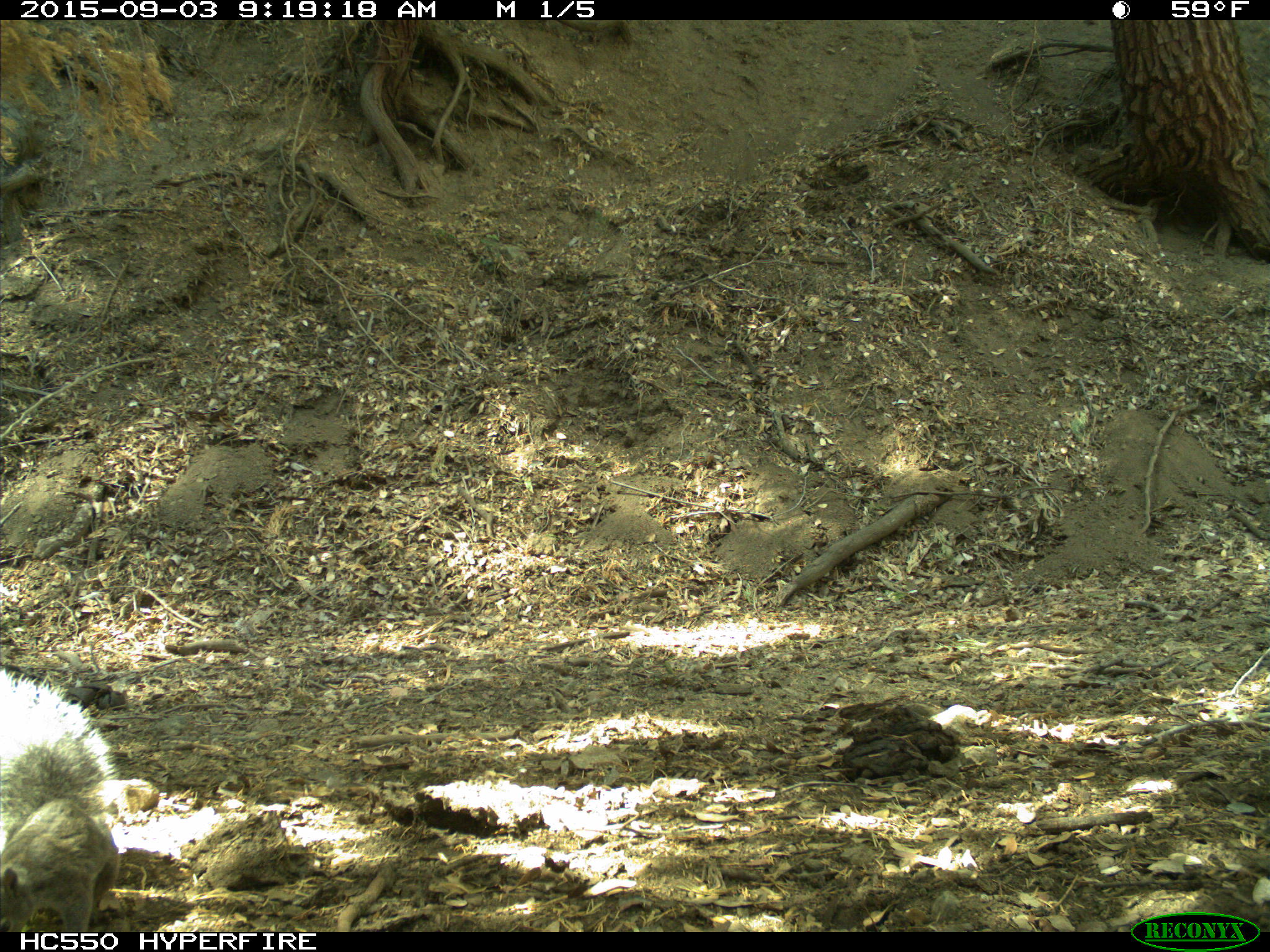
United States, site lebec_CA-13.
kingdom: Animalia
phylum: Chordata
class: Mammalia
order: Rodentia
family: Sciuridae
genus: Sciurus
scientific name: Sciurus carolinensis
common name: eastern gray squirrel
Sciurus carolinensis (eastern gray squirrel).